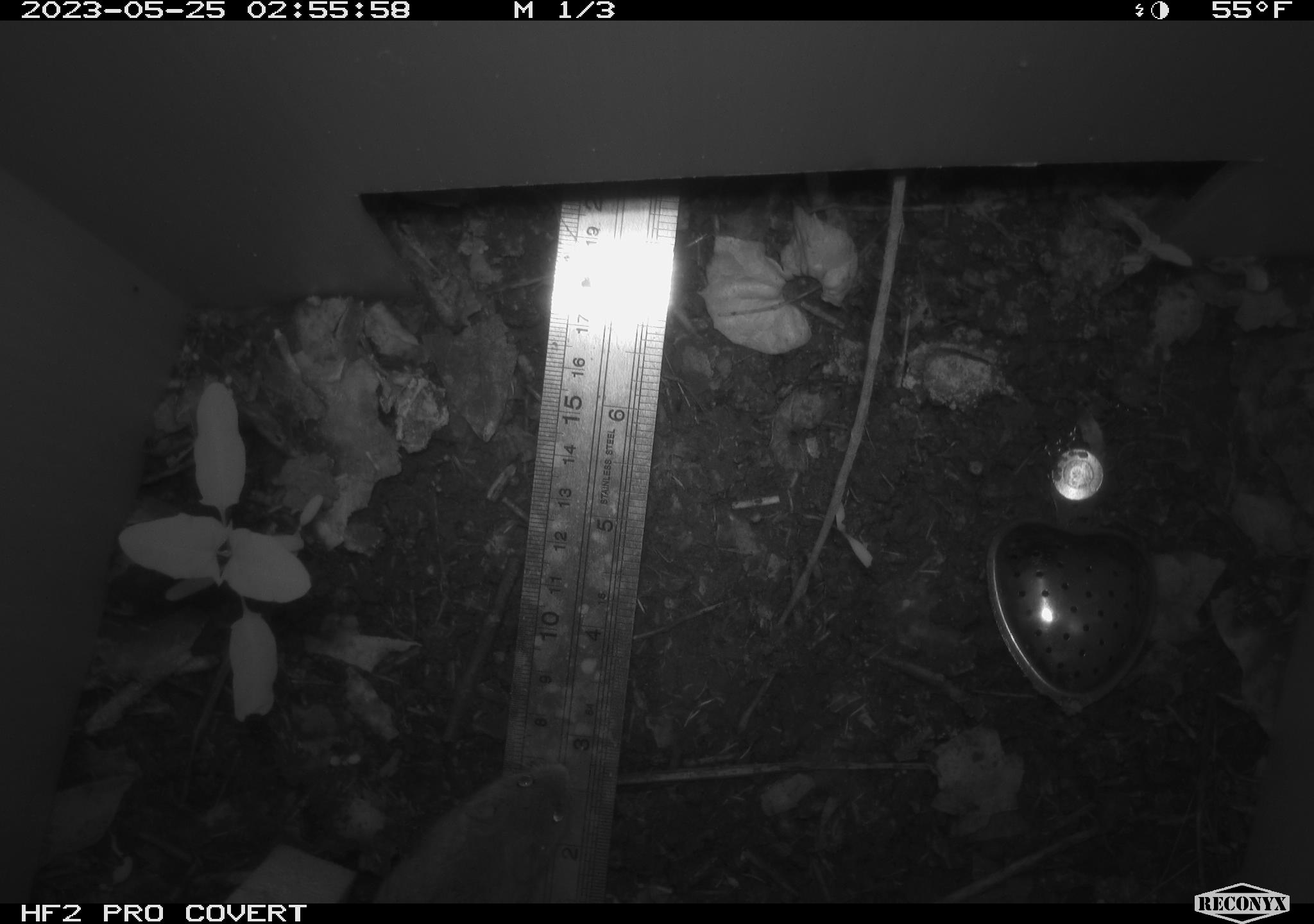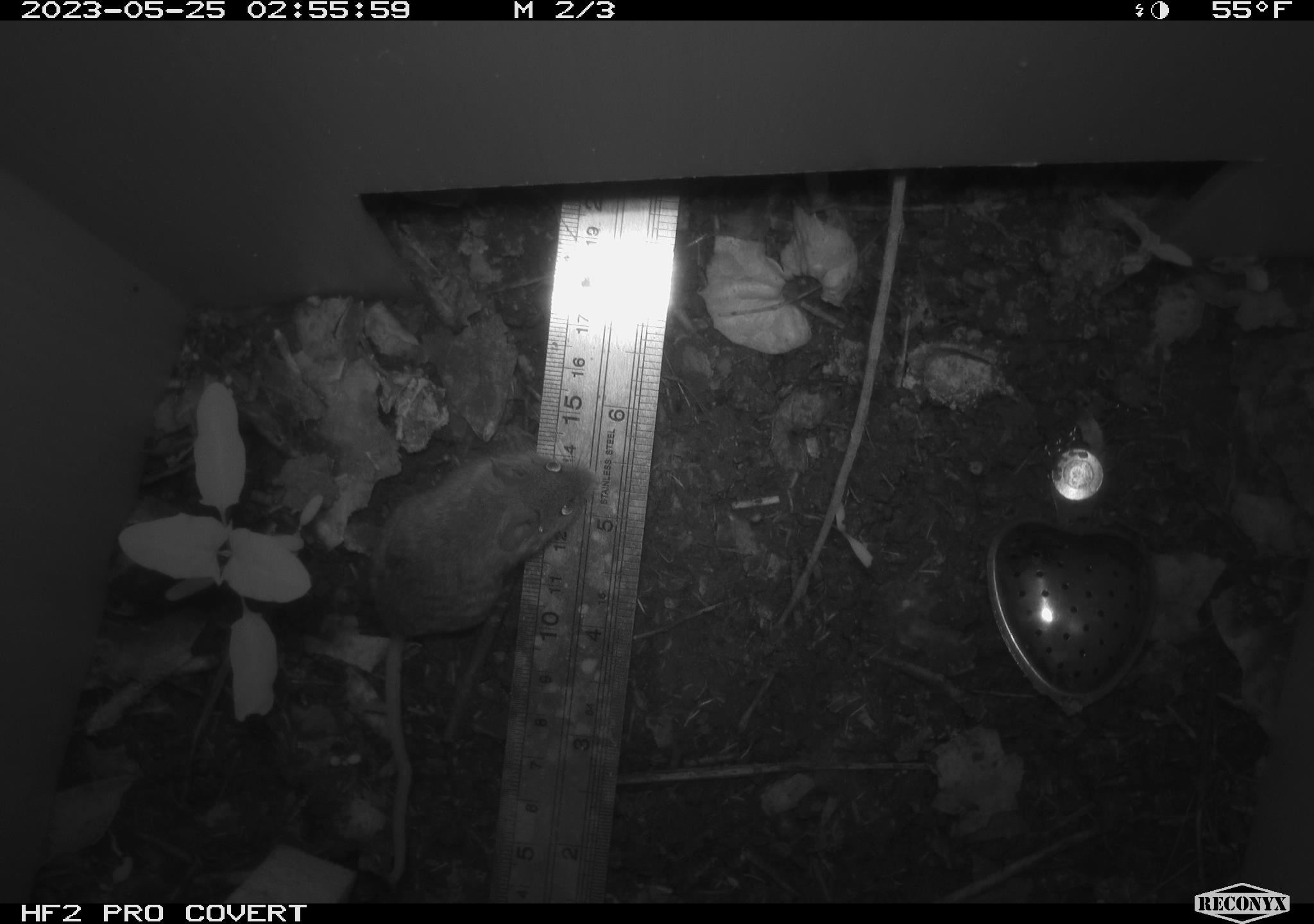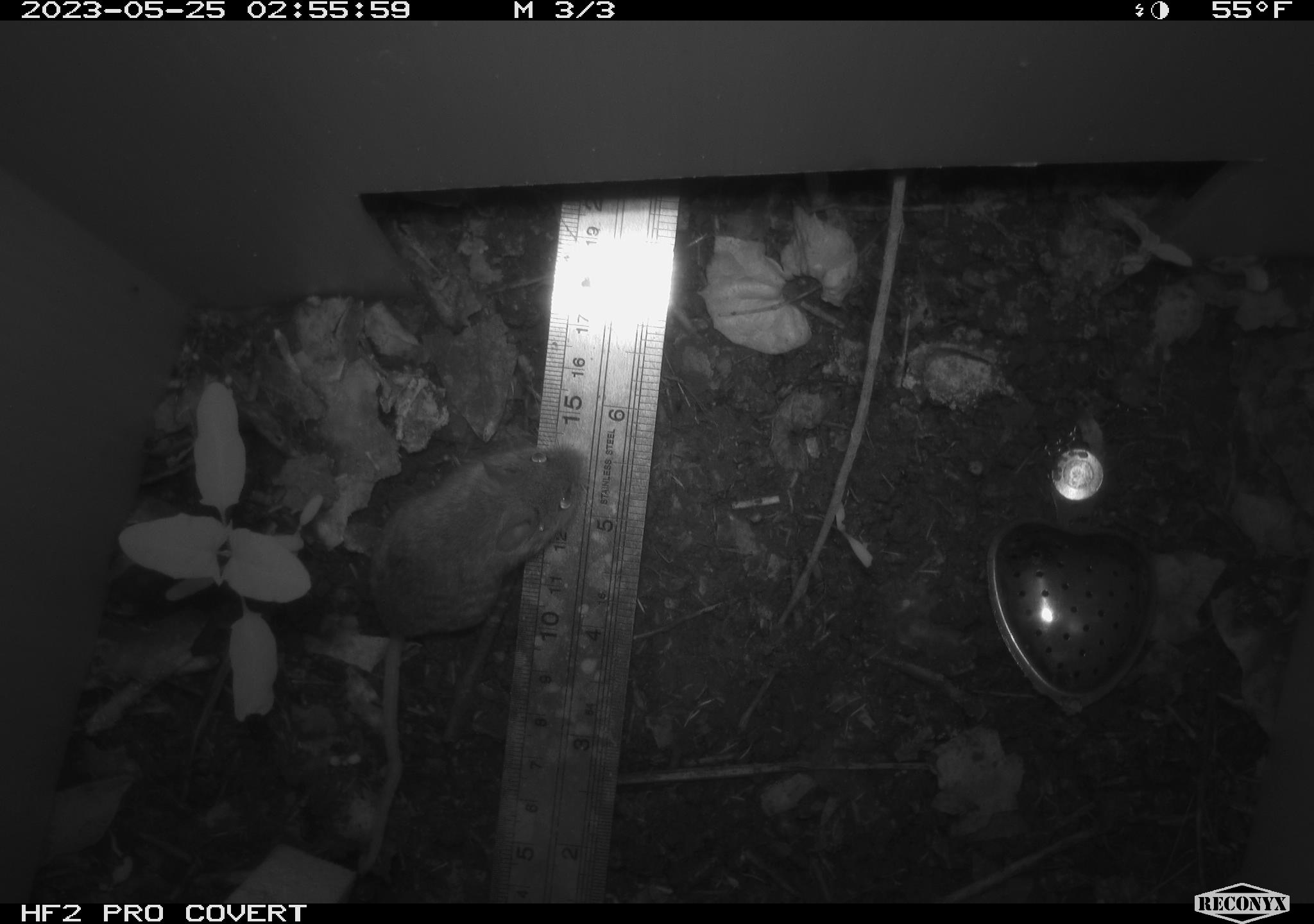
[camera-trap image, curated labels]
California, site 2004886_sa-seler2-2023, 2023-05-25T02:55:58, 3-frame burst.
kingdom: Animalia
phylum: Chordata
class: Mammalia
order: Rodentia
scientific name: Rodentia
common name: mouse species